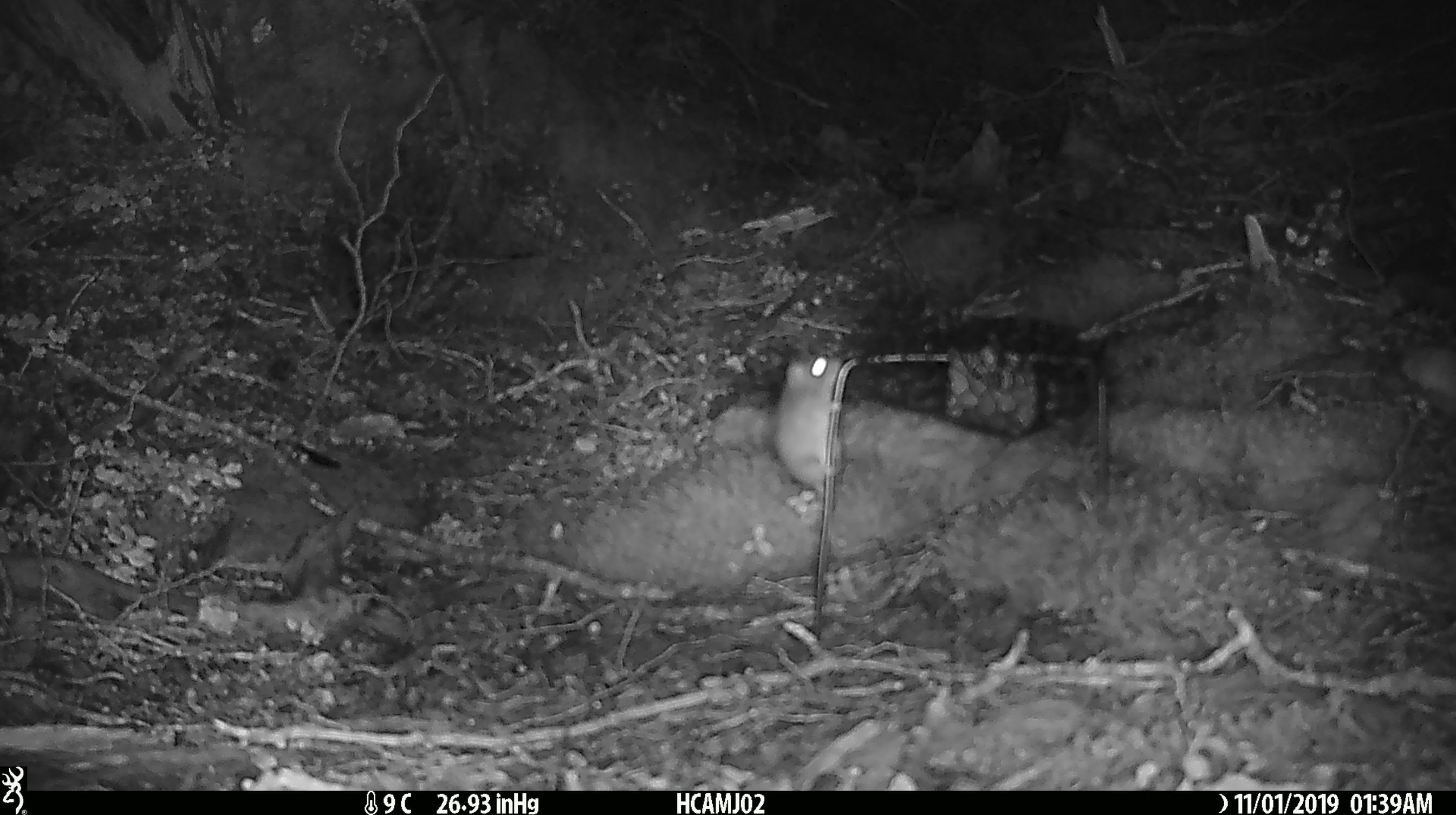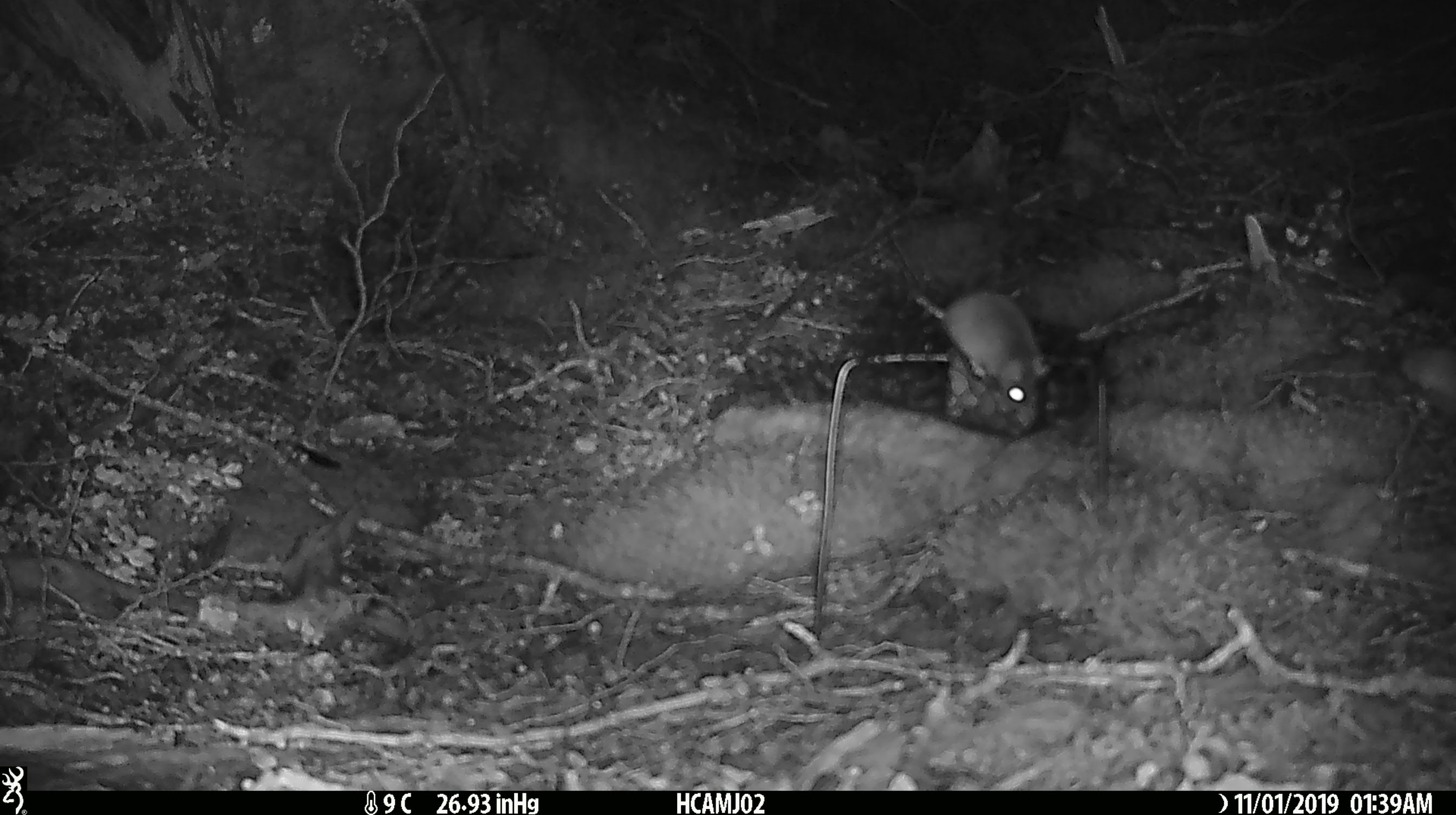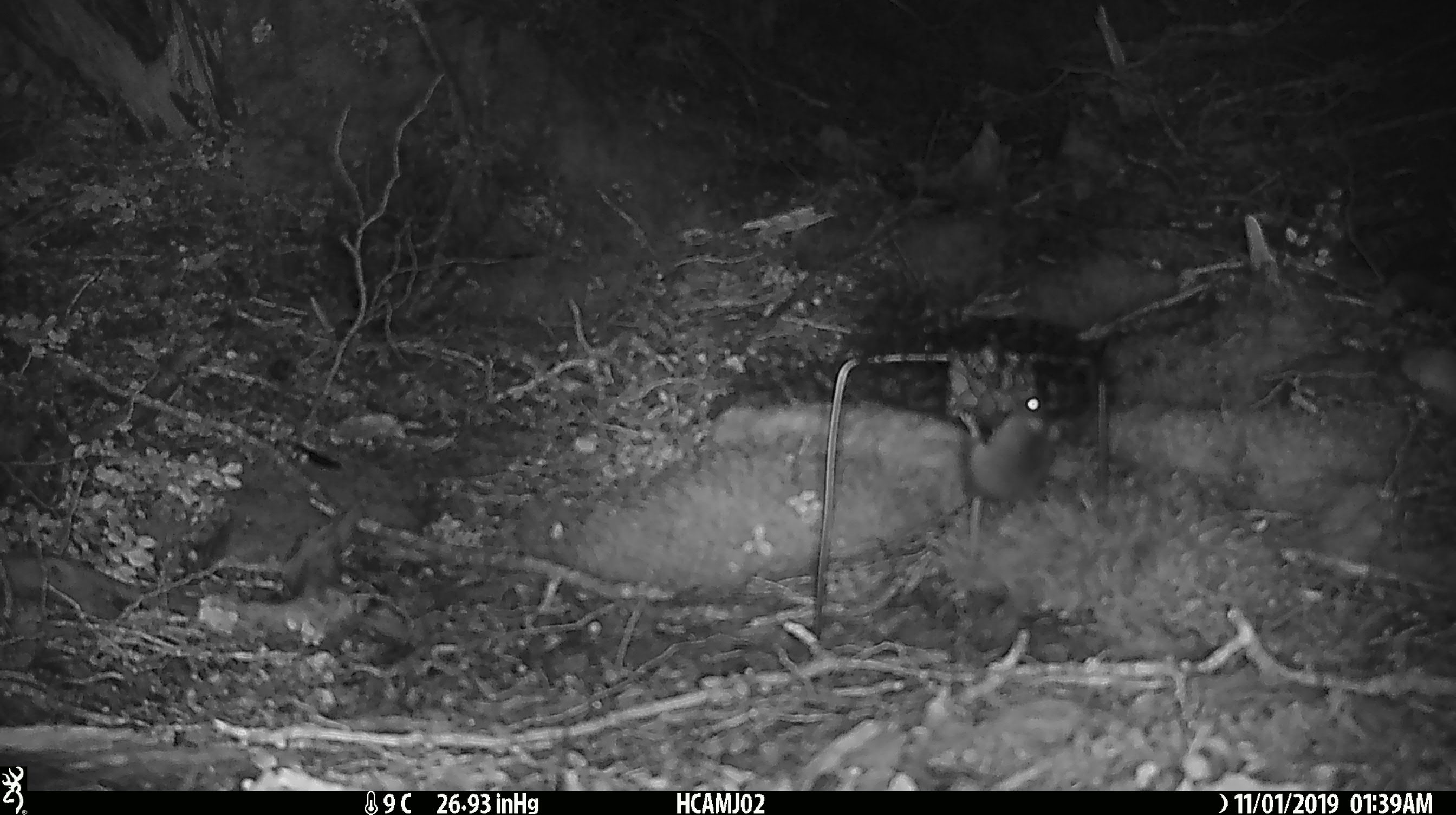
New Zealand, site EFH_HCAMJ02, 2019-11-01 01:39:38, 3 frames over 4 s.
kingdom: Animalia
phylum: Chordata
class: Mammalia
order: Rodentia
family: Muridae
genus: Mus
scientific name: Mus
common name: mouse